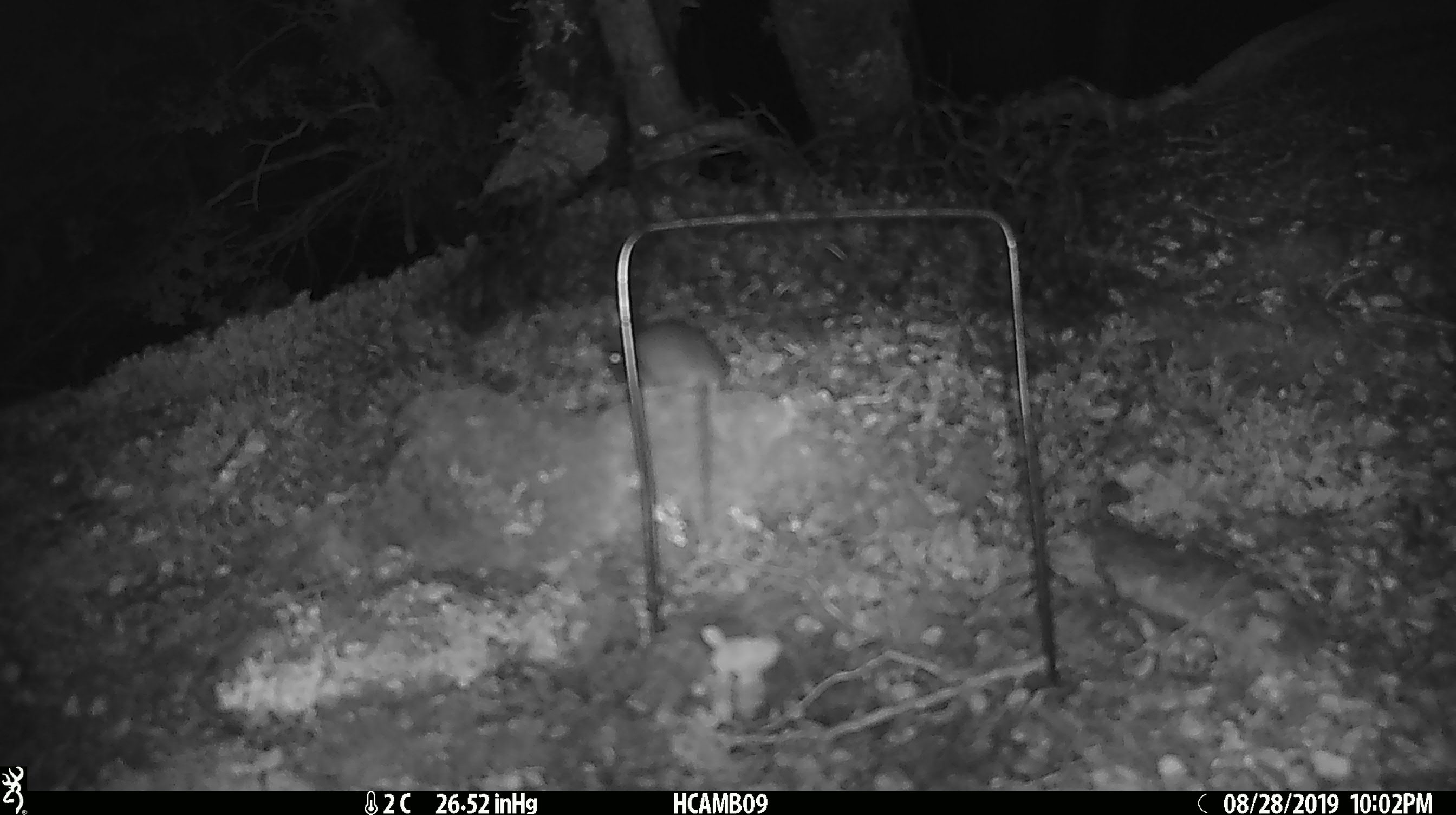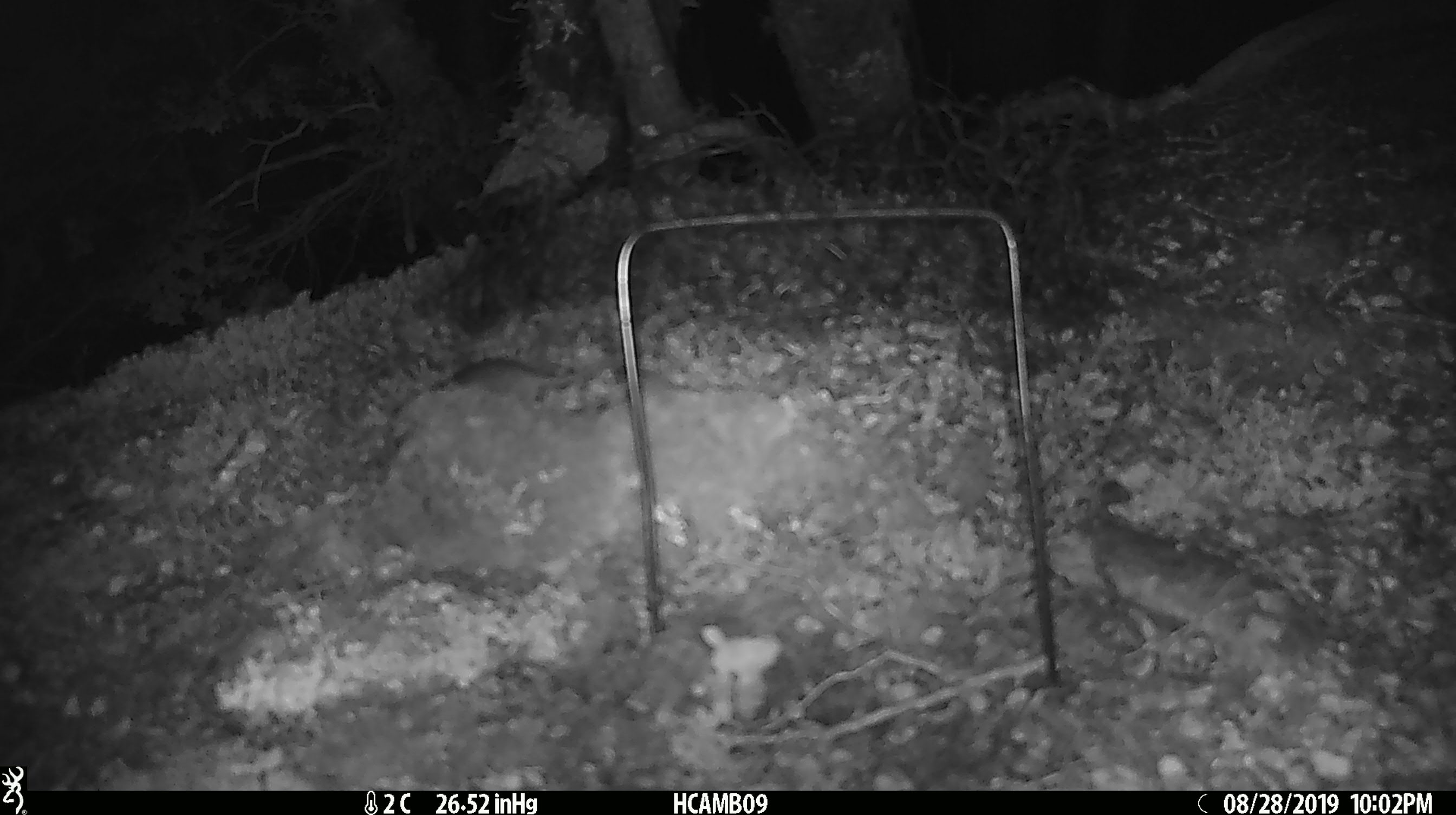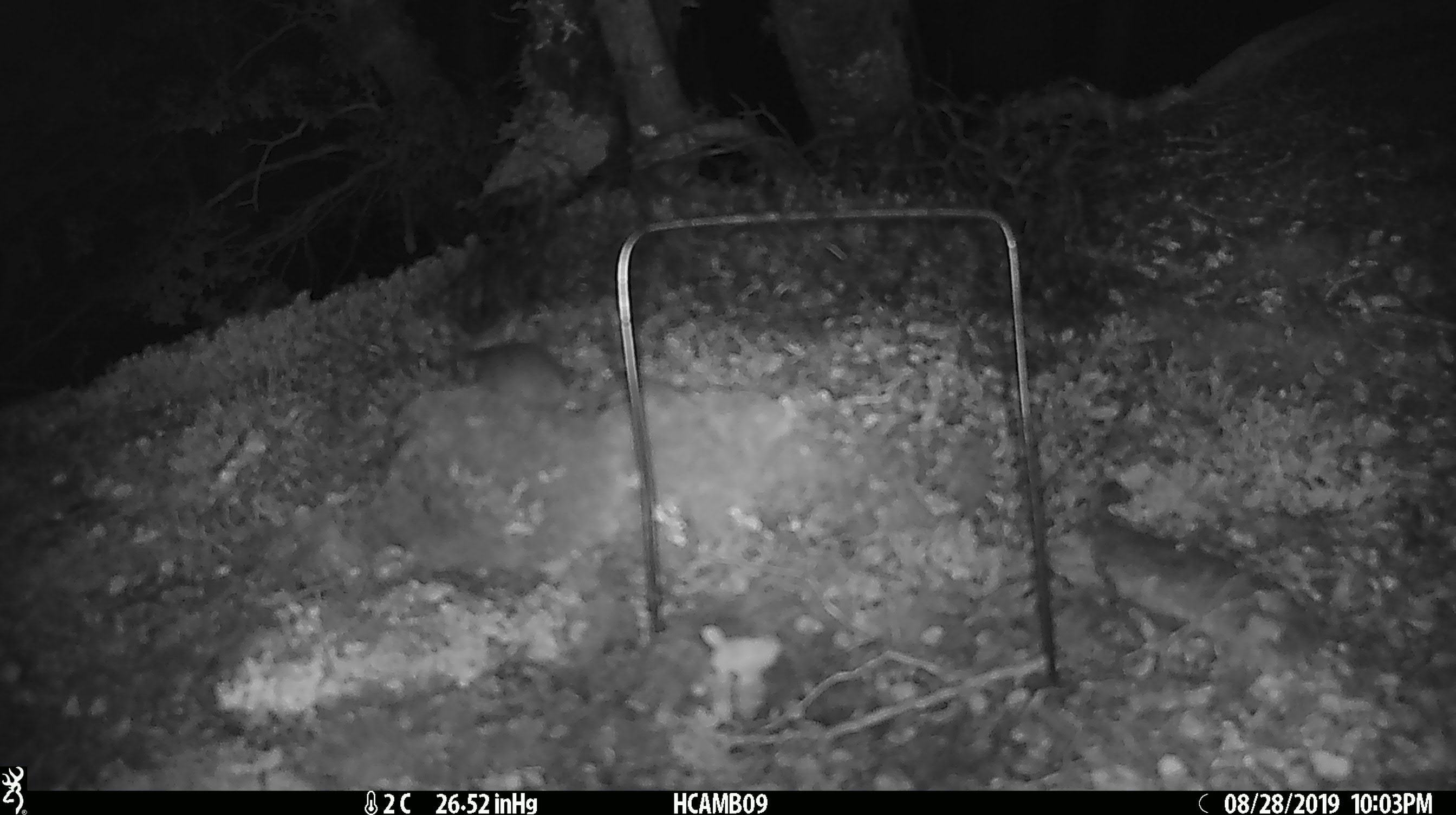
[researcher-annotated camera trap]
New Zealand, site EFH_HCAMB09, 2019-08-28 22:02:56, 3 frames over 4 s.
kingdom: Animalia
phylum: Chordata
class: Mammalia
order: Rodentia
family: Muridae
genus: Mus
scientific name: Mus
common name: mouse